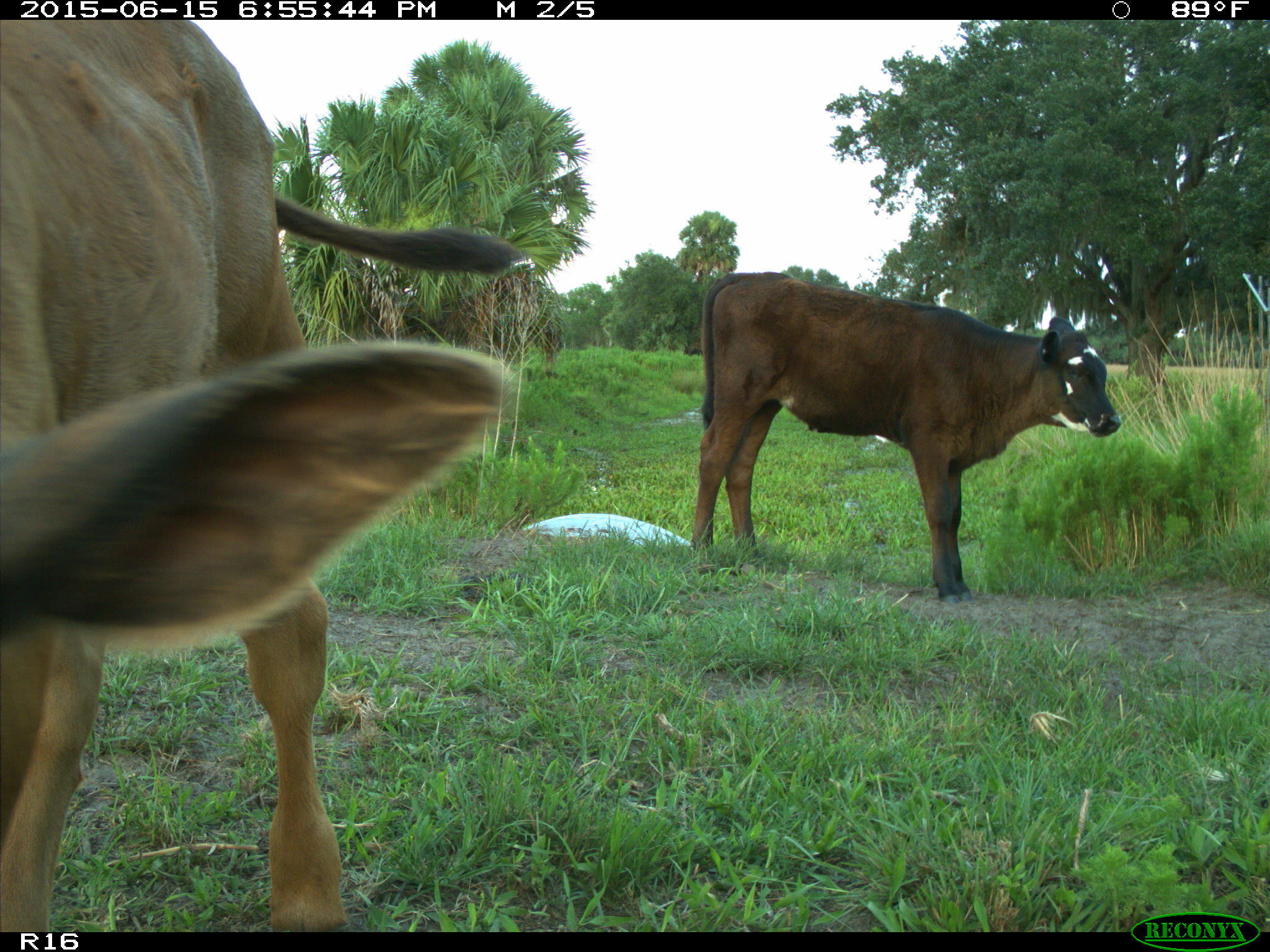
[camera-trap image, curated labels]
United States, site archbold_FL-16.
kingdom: Animalia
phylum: Chordata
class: Mammalia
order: Artiodactyla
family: Bovidae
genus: Bos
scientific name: Bos taurus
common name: domestic cow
Bos taurus (domestic cow).